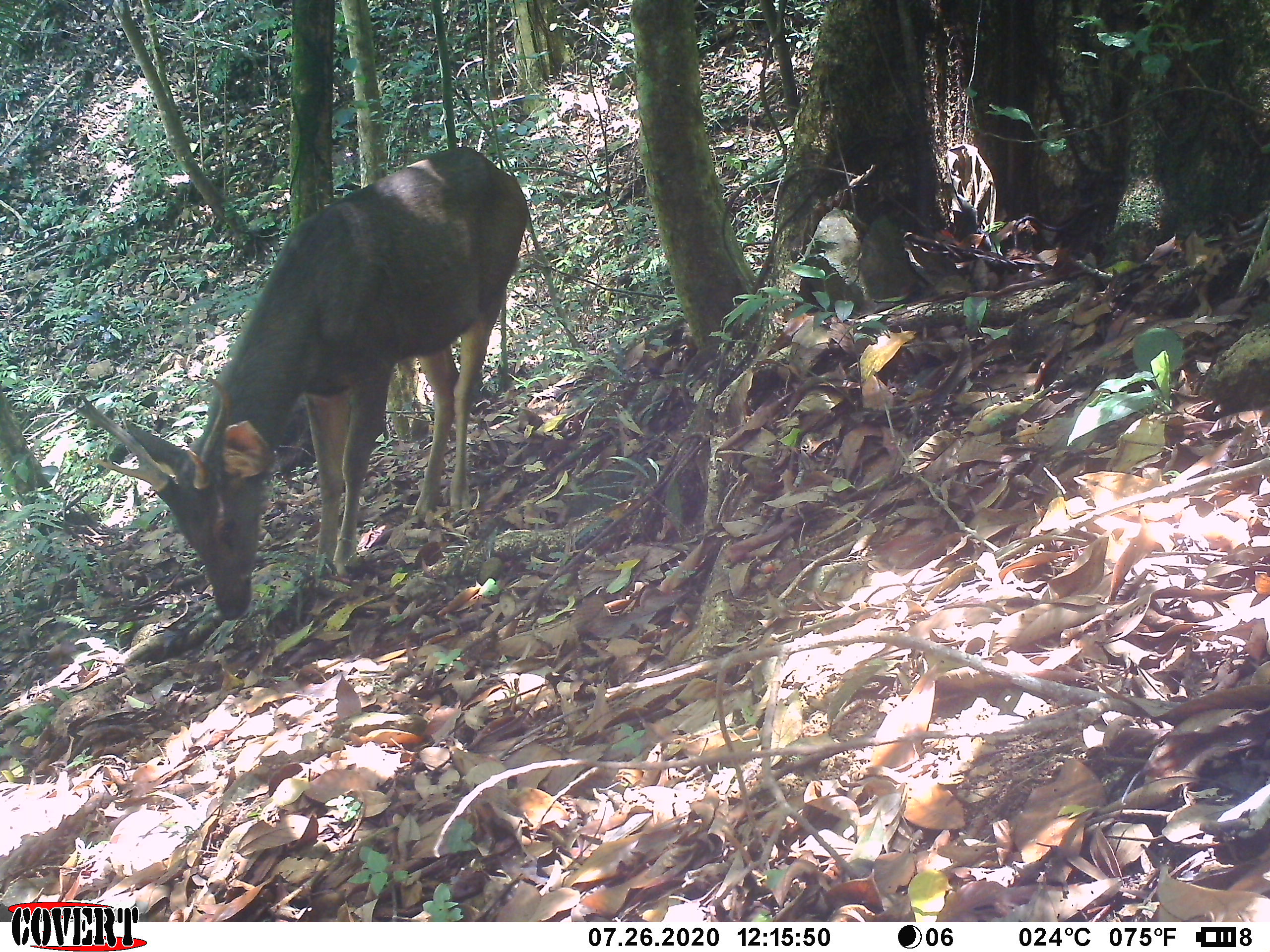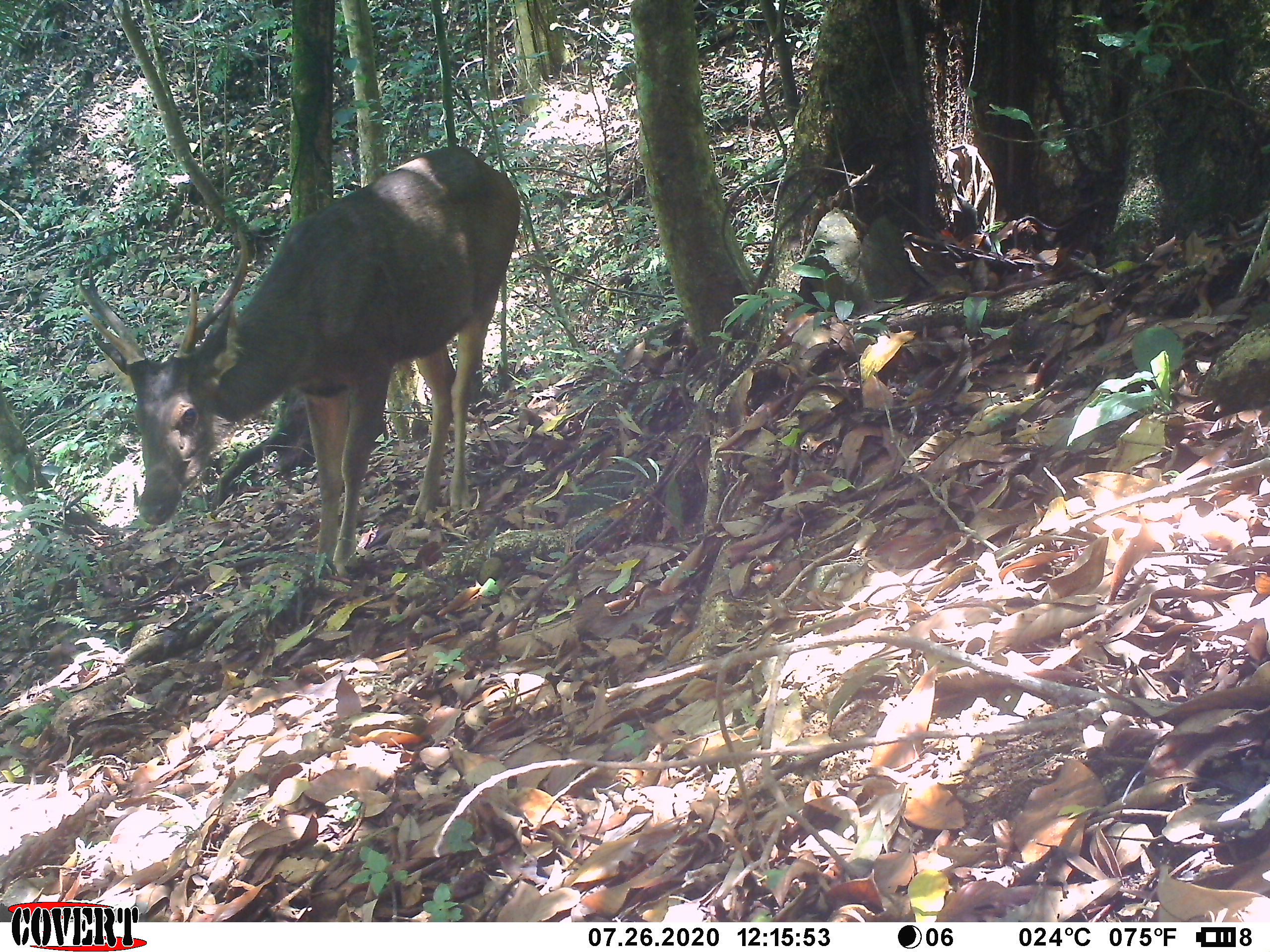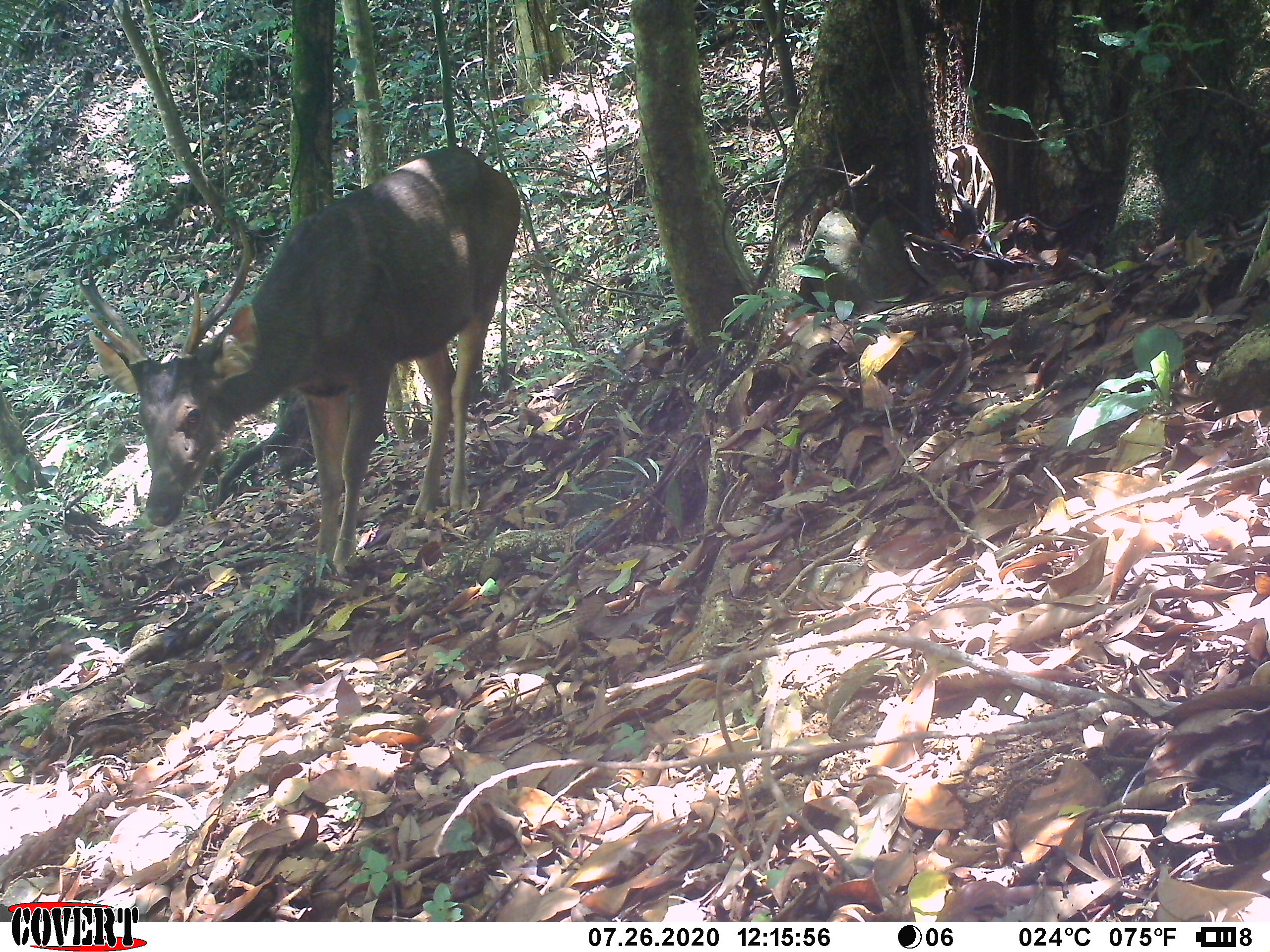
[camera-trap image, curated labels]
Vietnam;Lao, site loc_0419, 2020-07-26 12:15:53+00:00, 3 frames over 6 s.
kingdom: Animalia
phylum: Chordata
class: Mammalia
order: Artiodactyla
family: Cervidae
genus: Rusa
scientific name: Rusa unicolor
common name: sambar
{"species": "sambar (Rusa unicolor)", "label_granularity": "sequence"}